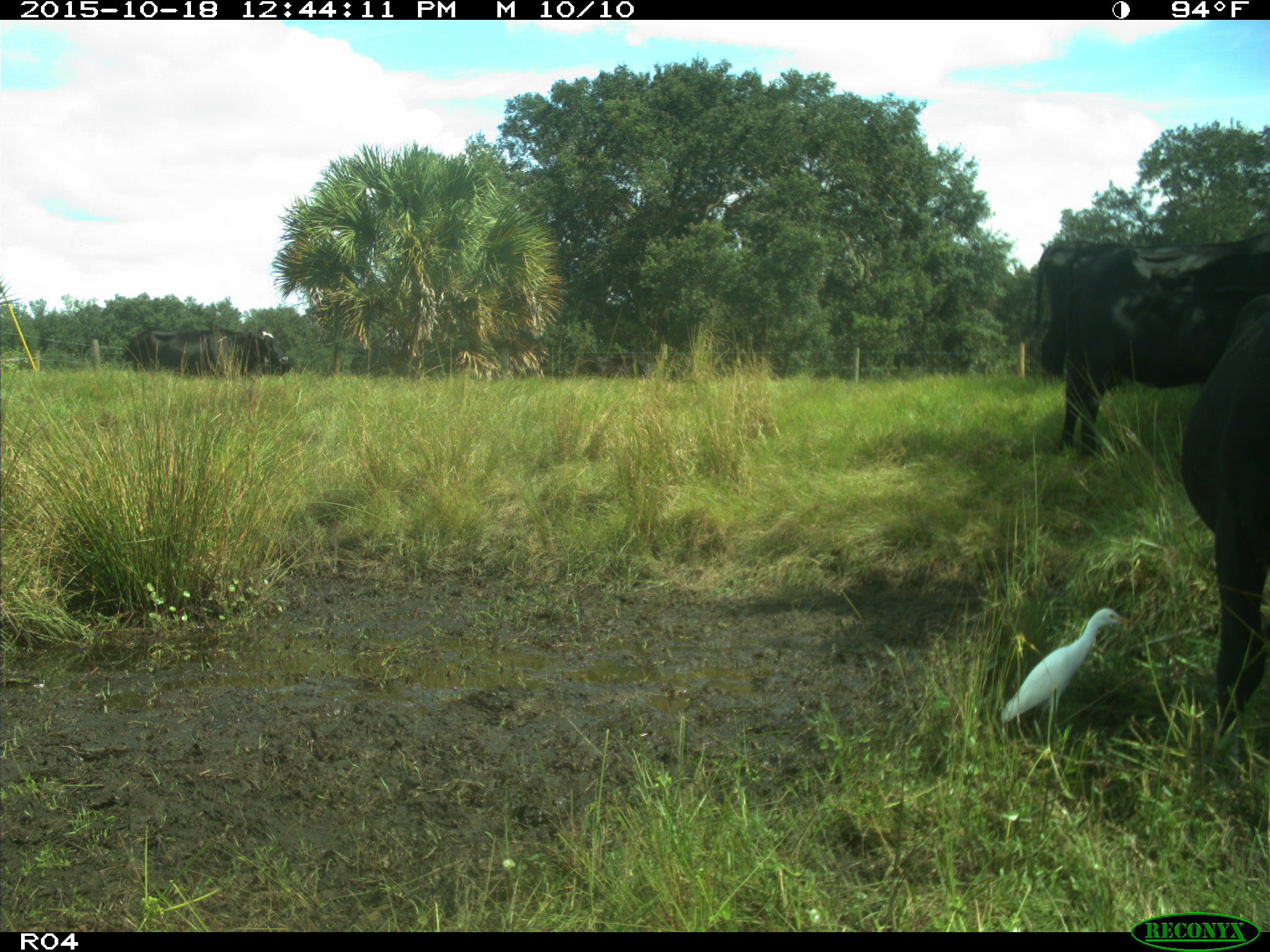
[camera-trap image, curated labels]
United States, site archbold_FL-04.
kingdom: Animalia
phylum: Chordata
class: Mammalia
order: Artiodactyla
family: Bovidae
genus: Bos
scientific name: Bos taurus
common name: domestic cow